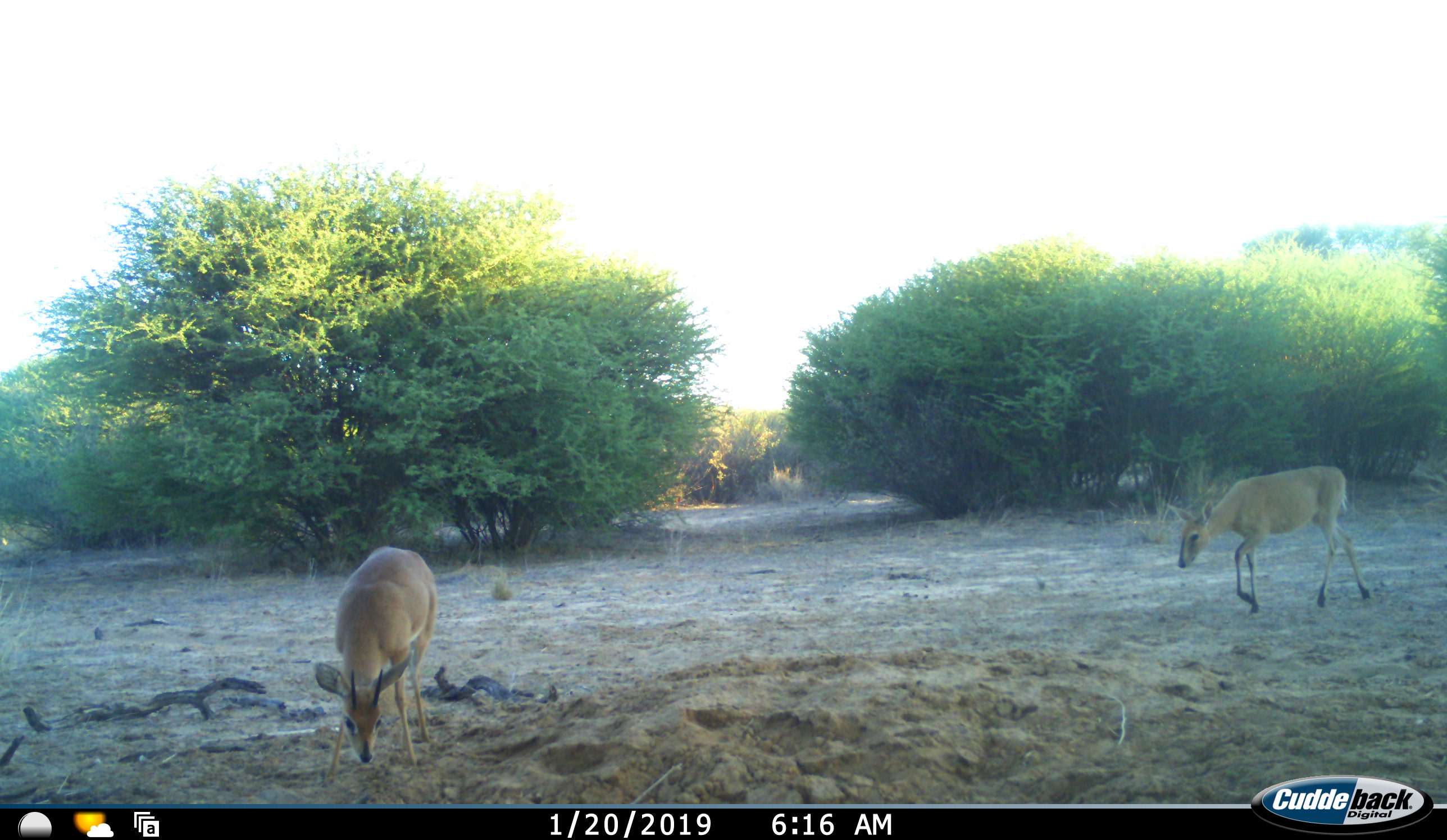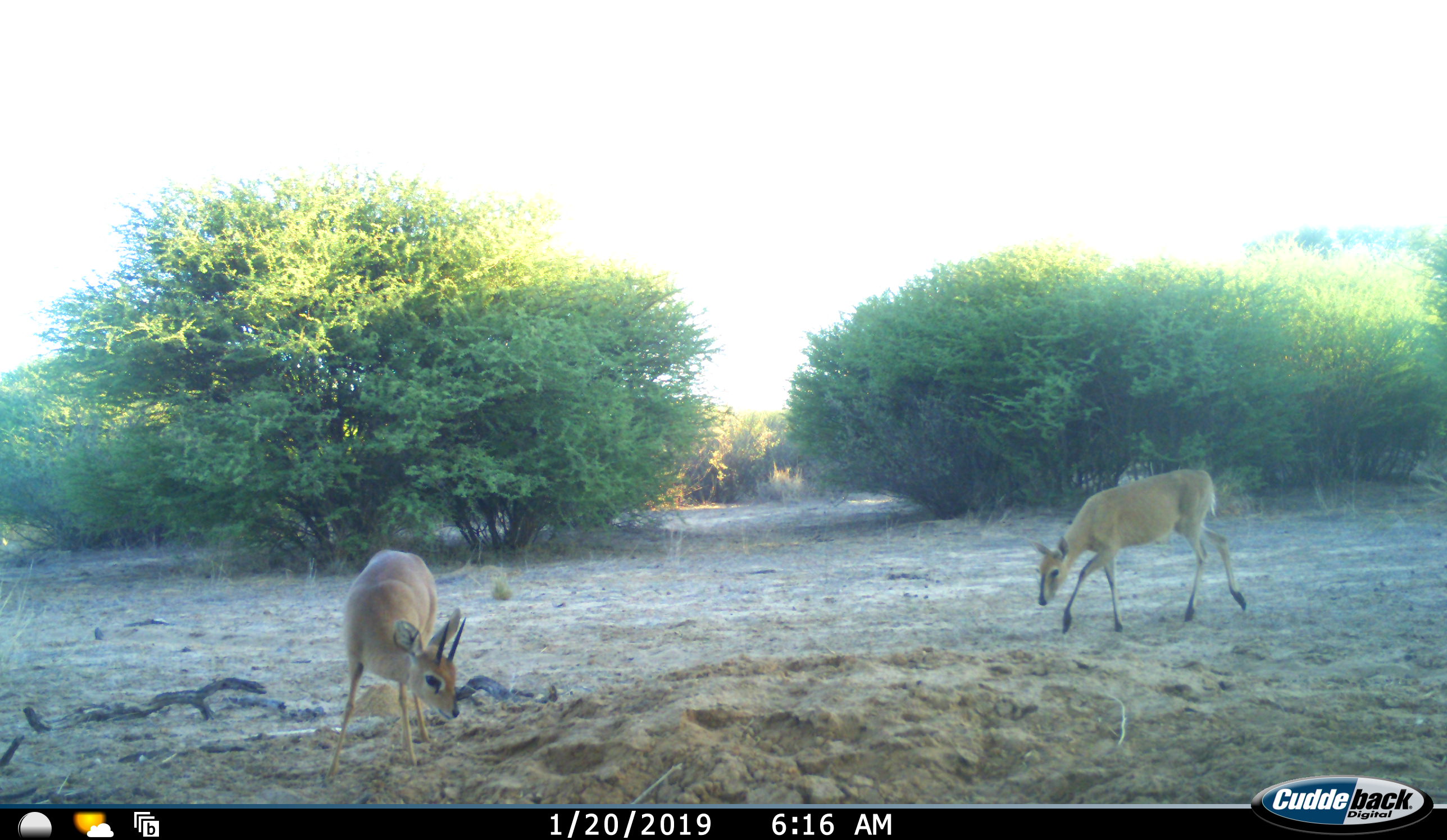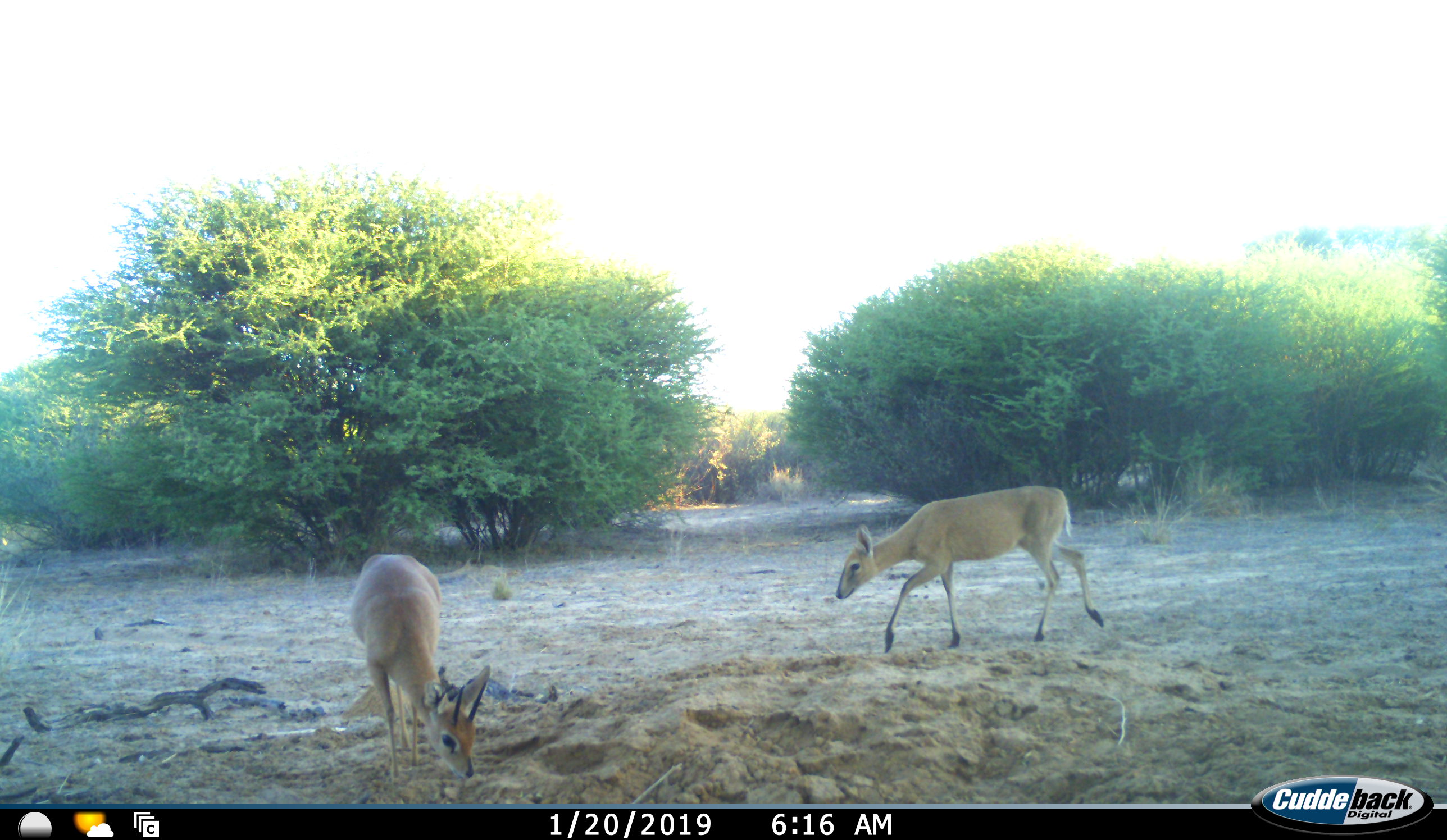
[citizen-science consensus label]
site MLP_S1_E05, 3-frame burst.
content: unidentified animal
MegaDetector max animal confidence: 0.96